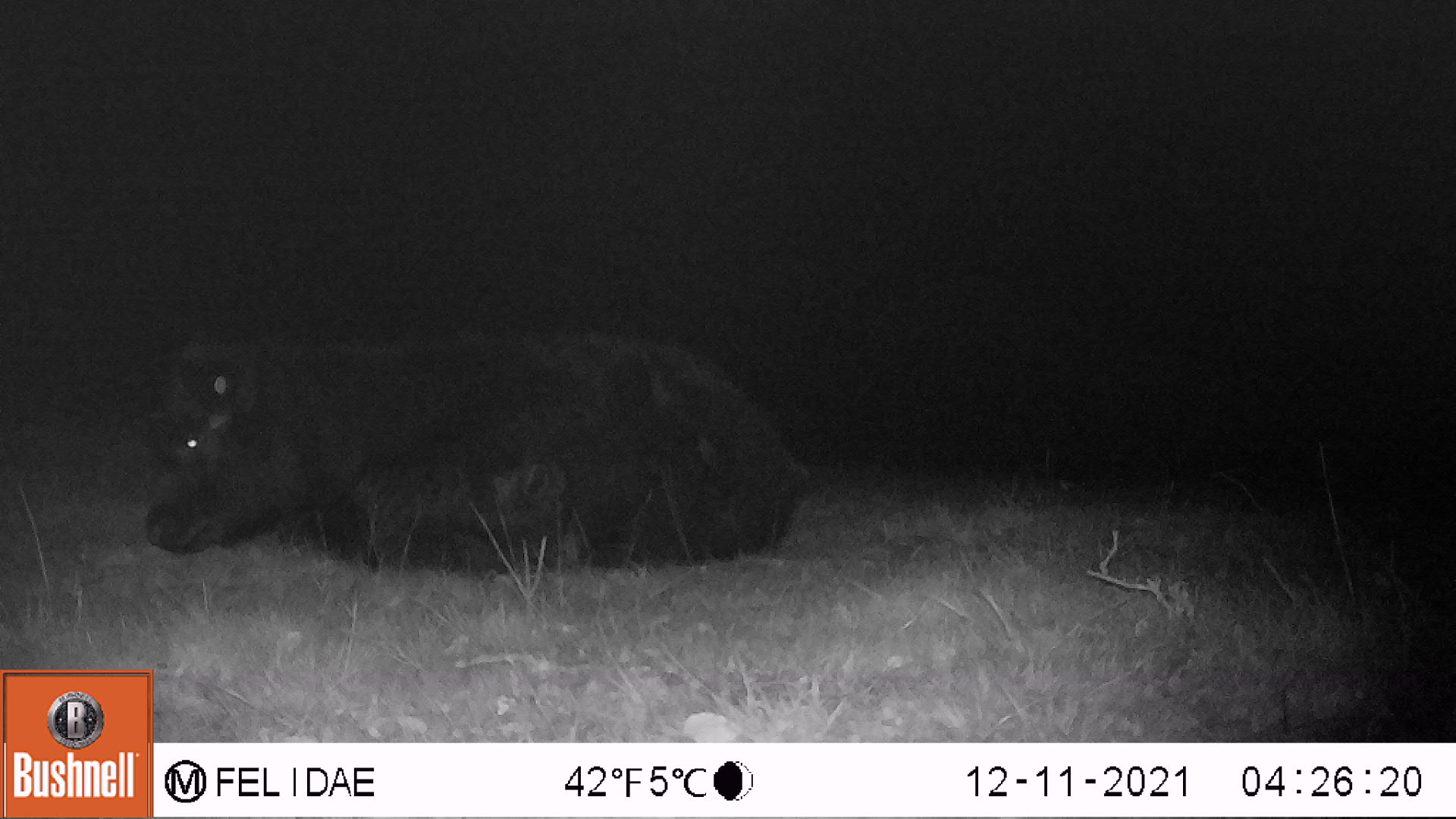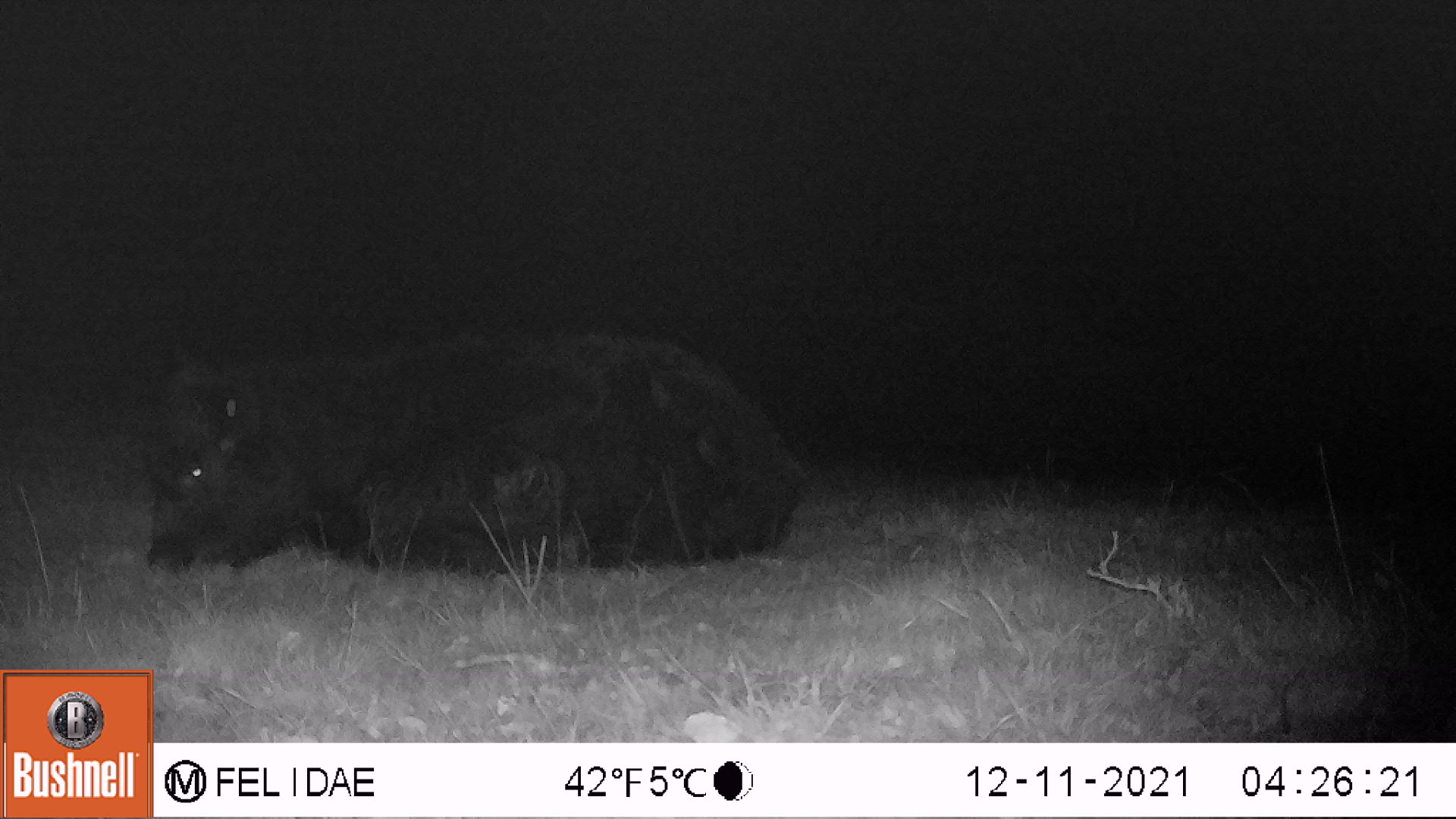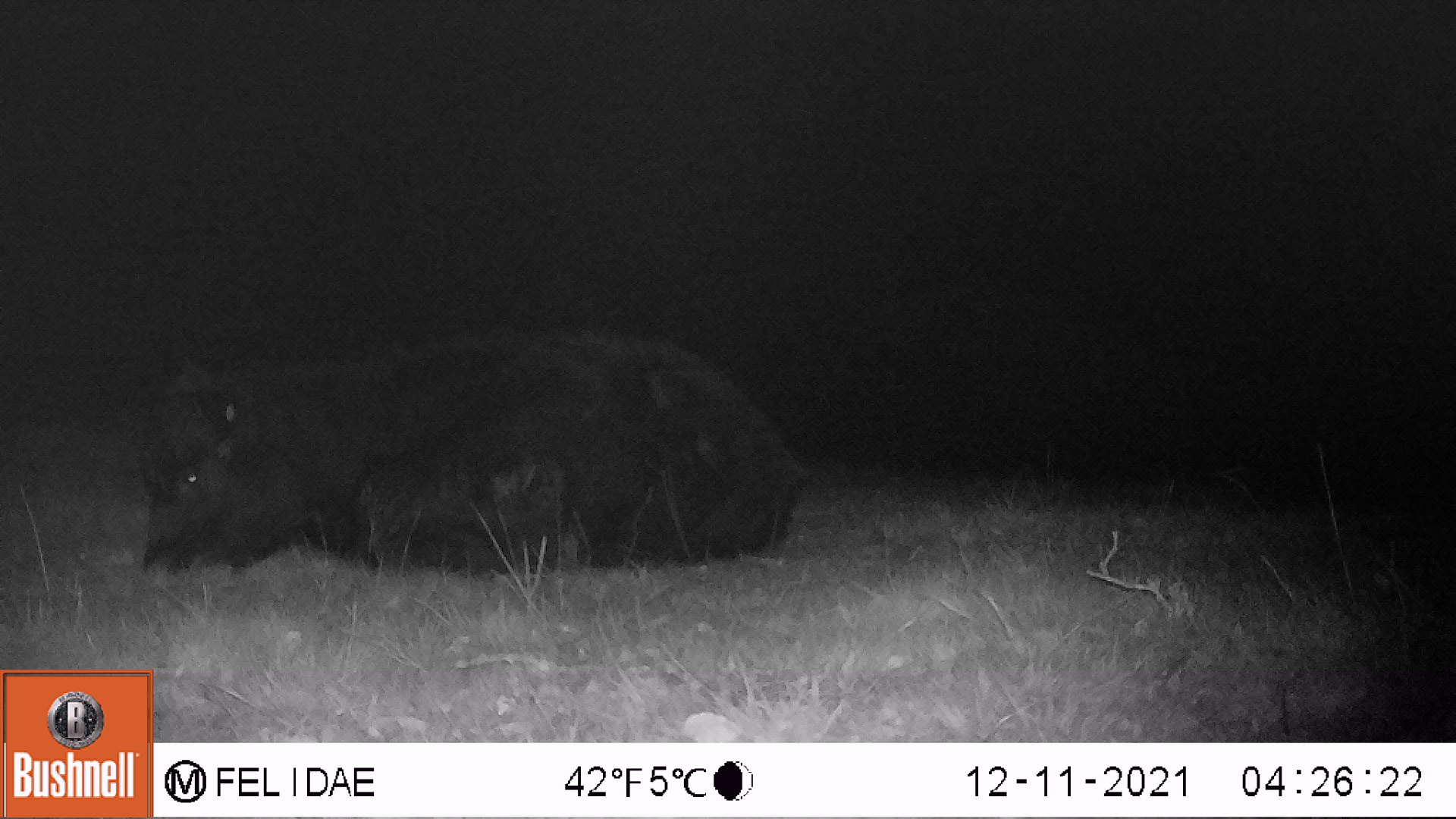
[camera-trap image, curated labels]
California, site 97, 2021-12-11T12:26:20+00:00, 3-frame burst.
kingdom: Animalia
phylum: Chordata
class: Mammalia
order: Artiodactyla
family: Bovidae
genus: Bos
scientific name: Bos taurus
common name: domestic cattle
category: cattle